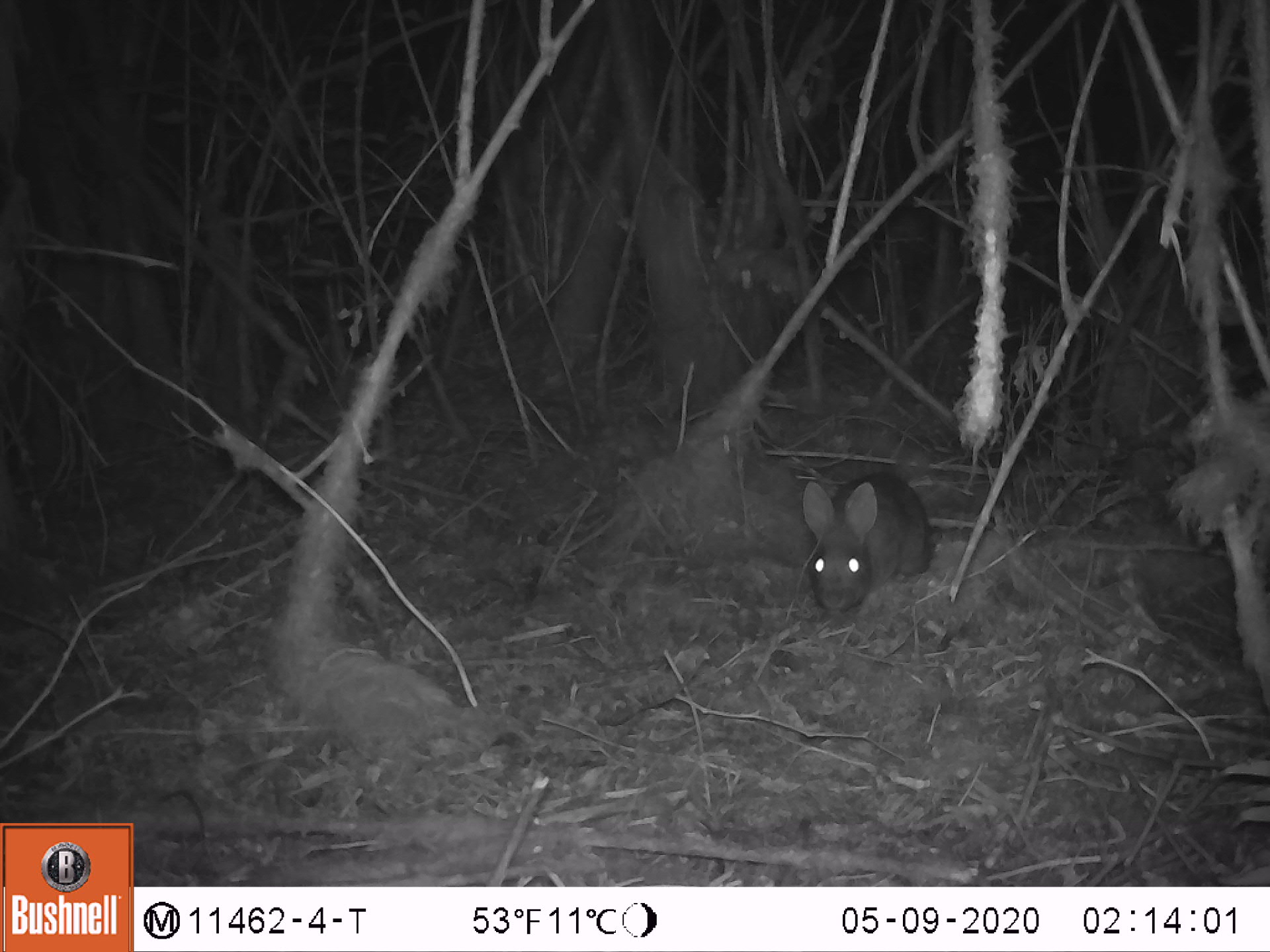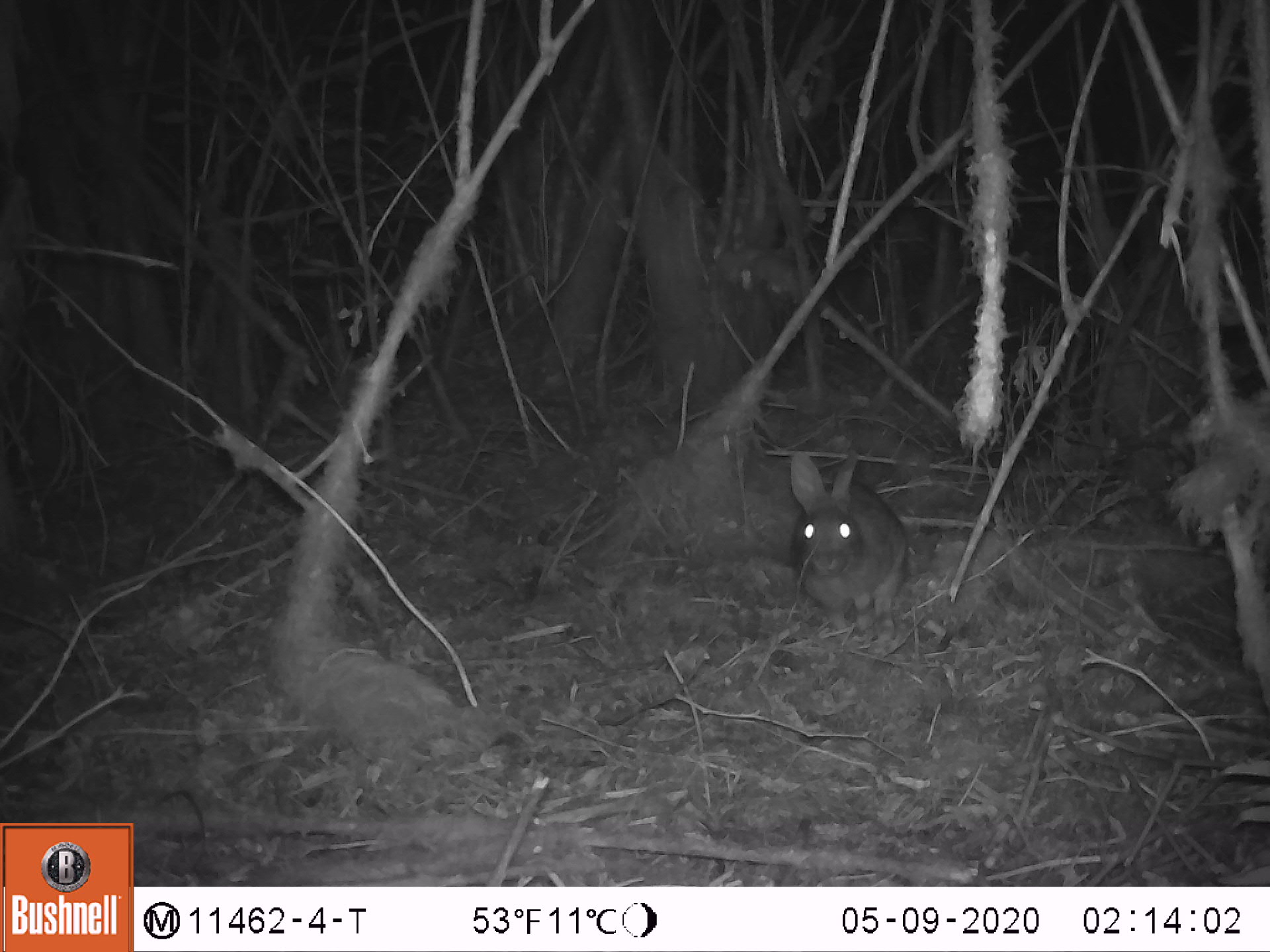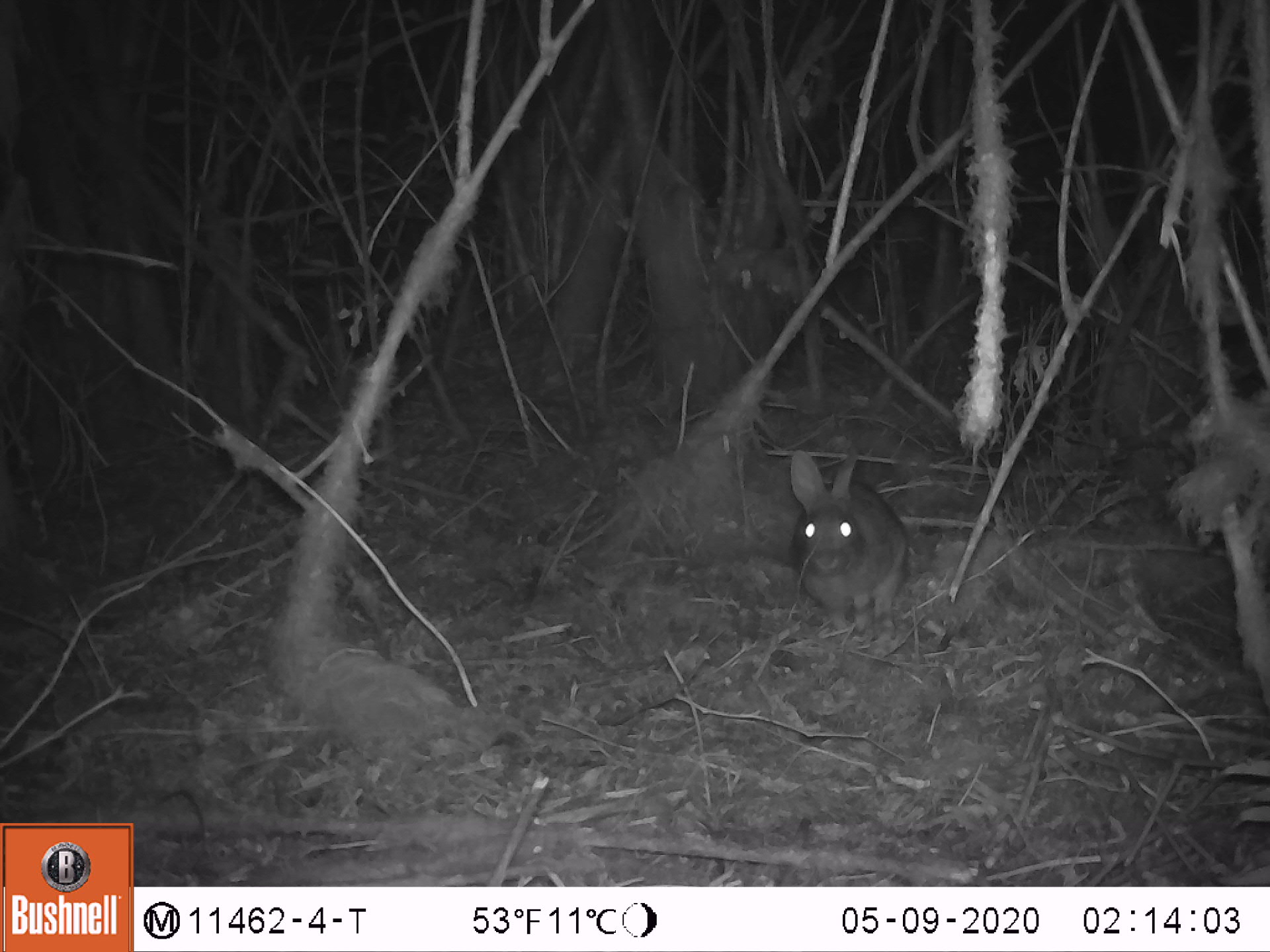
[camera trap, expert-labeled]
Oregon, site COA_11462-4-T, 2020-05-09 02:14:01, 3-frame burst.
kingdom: Animalia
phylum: Chordata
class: Mammalia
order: Lagomorpha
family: Leporidae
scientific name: Leporidae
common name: hares and rabbits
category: leporidae family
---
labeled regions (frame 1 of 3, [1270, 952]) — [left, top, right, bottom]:
leporidae family: [793, 459, 943, 626]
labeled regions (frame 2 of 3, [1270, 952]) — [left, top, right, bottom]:
leporidae family: [781, 447, 920, 628]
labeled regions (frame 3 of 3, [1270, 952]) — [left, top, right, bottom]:
leporidae family: [785, 444, 913, 630]